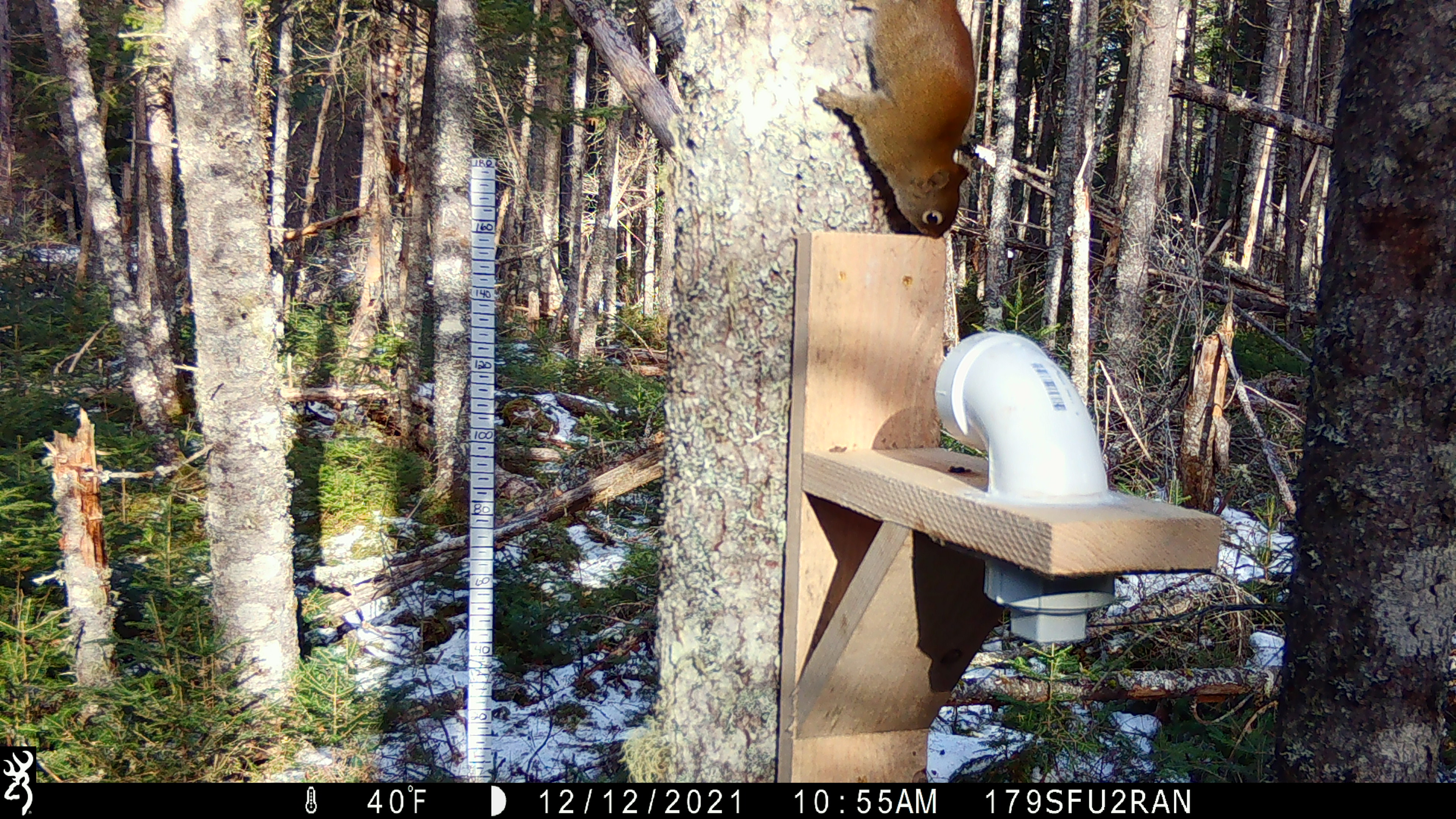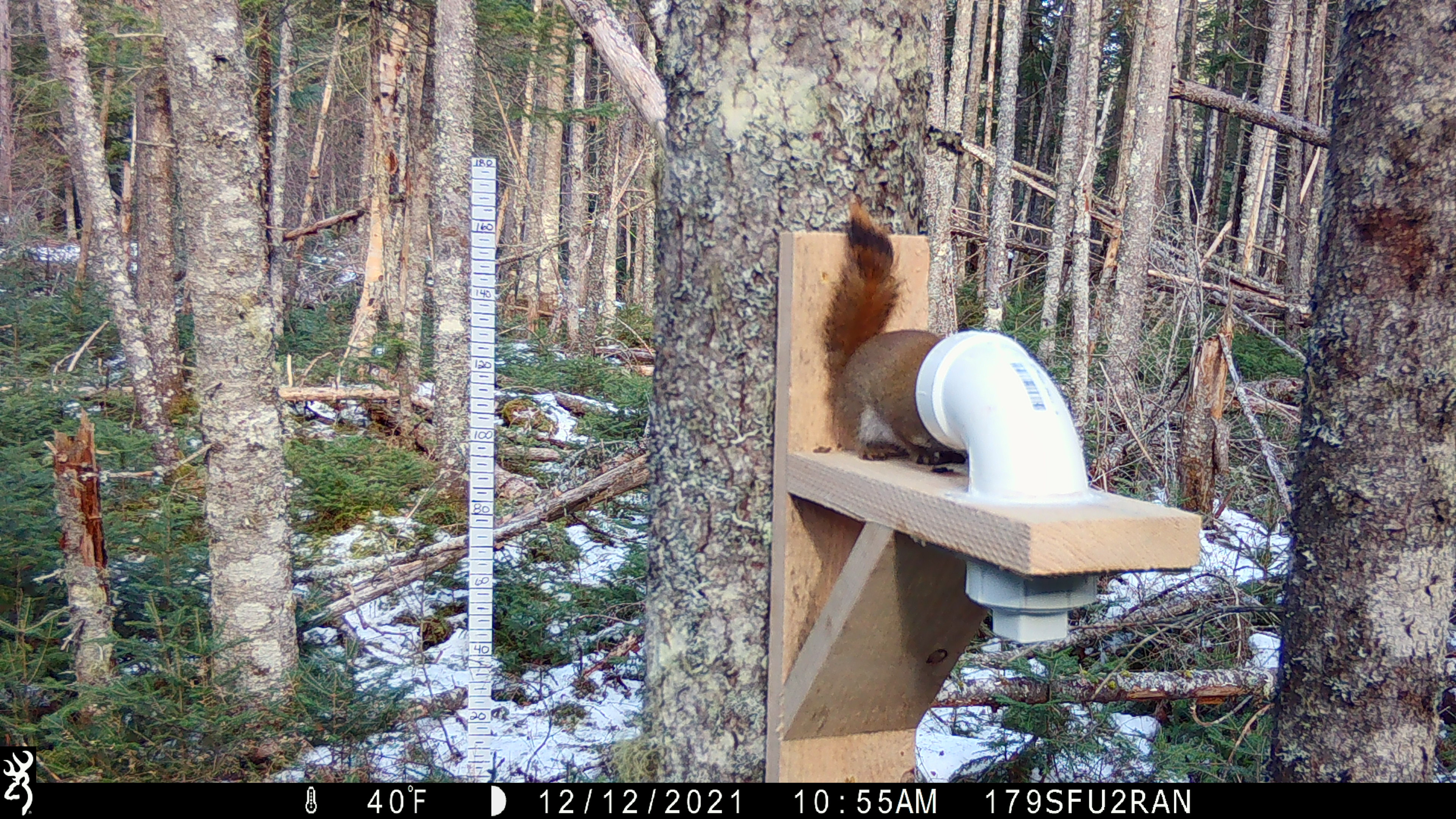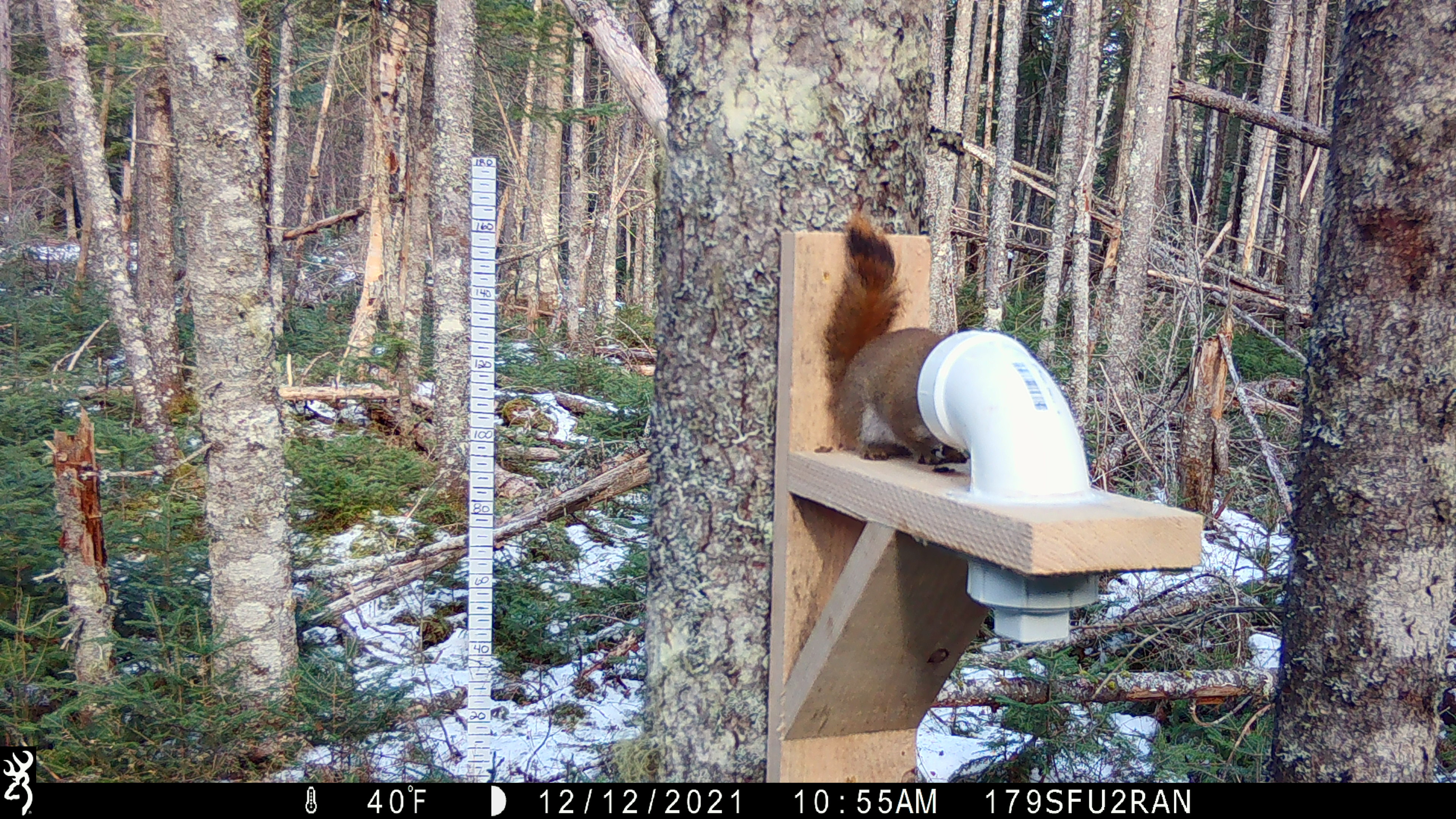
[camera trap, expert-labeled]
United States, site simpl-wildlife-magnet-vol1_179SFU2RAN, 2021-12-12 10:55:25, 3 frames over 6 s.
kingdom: Animalia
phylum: Chordata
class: Mammalia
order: Rodentia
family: Sciuridae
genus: Tamiasciurus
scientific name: Tamiasciurus hudsonicus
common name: red squirrel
Red squirrel (Tamiasciurus hudsonicus).